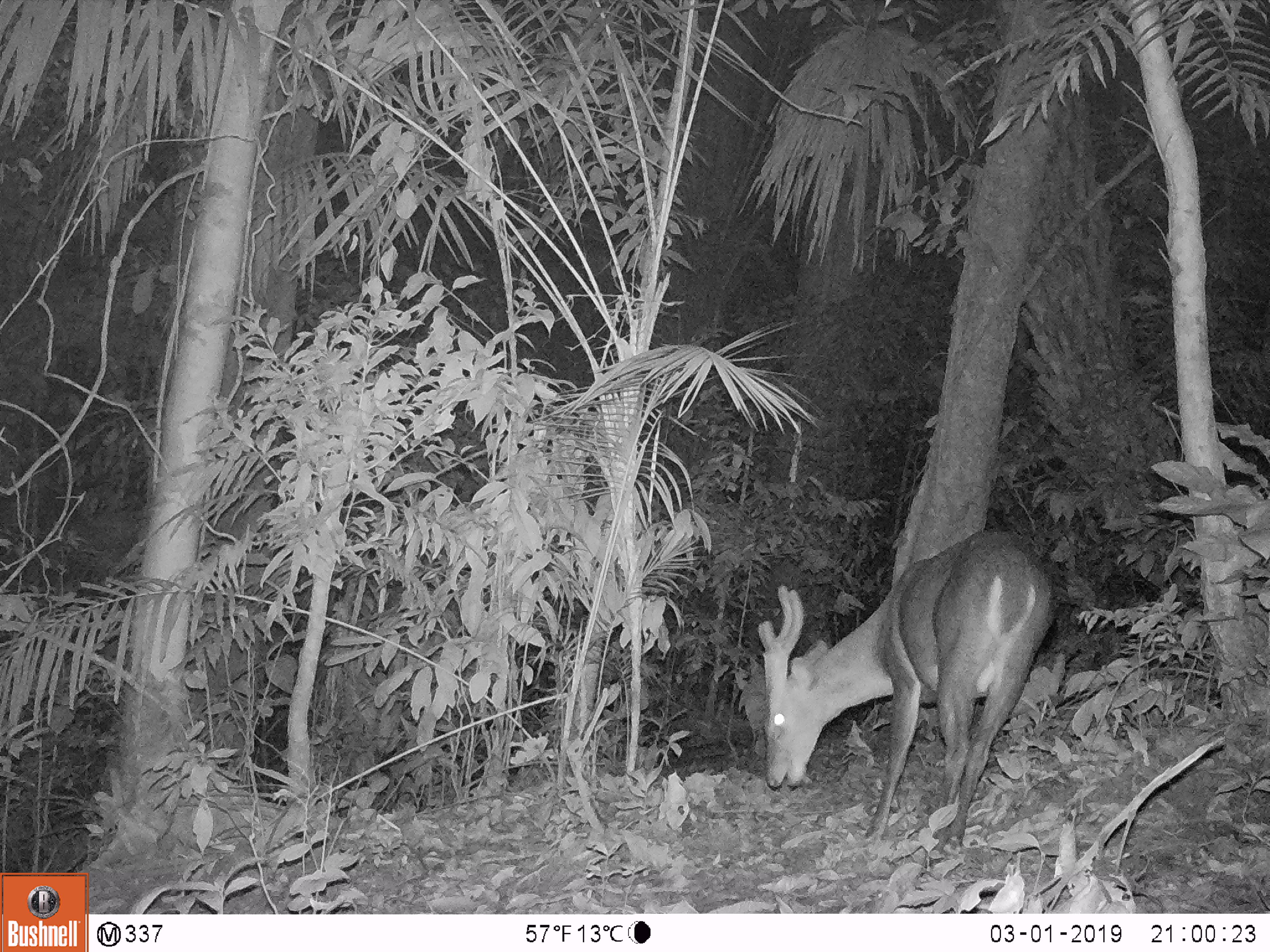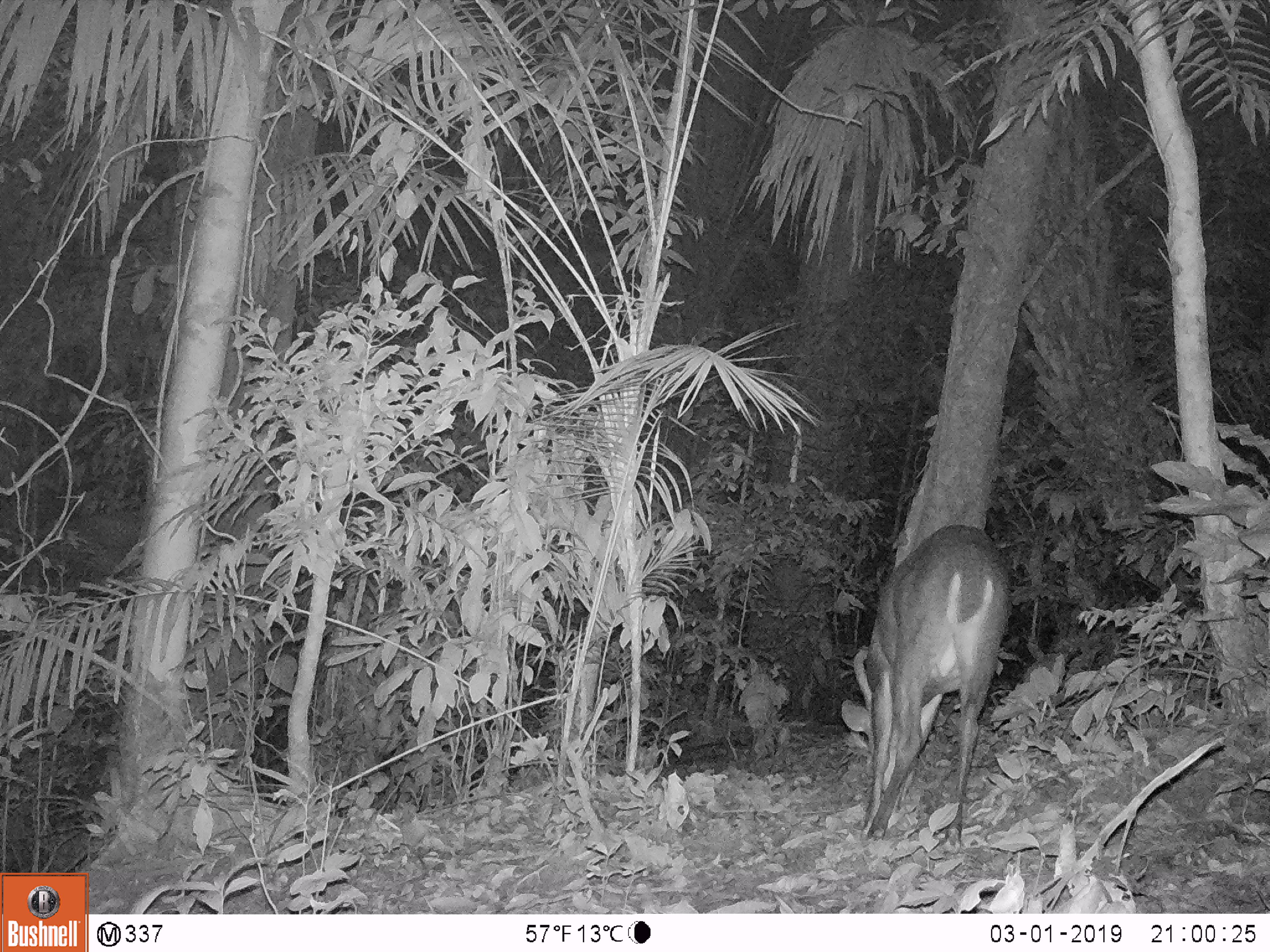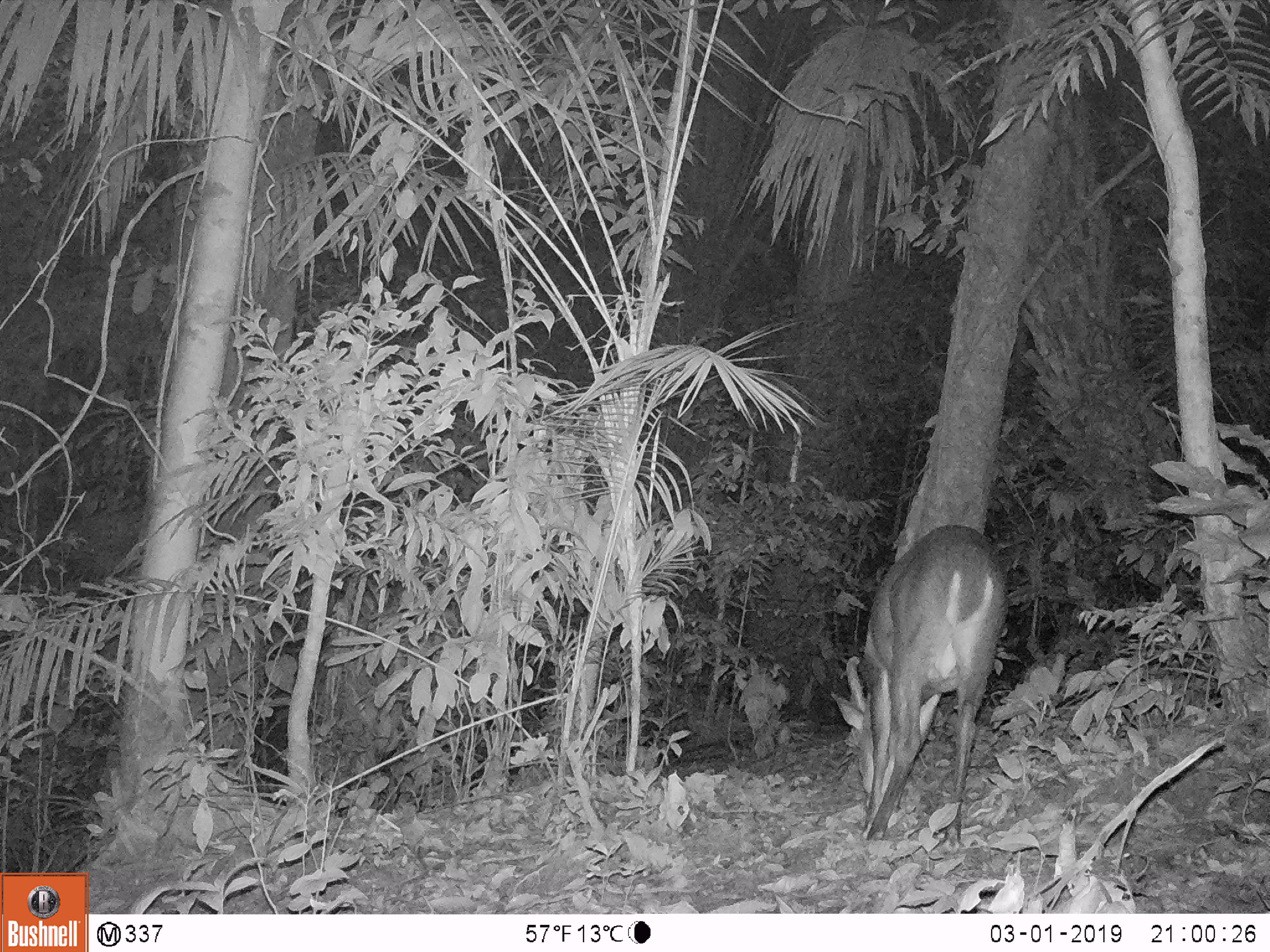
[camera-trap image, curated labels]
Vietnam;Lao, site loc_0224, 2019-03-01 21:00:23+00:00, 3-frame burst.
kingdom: Animalia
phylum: Chordata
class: Mammalia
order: Artiodactyla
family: Cervidae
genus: Muntiacus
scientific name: Muntiacus vuquangensis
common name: large-antlered muntjac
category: large antlered muntjac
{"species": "large antlered muntjac (large-antlered muntjac) (Muntiacus vuquangensis)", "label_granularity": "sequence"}